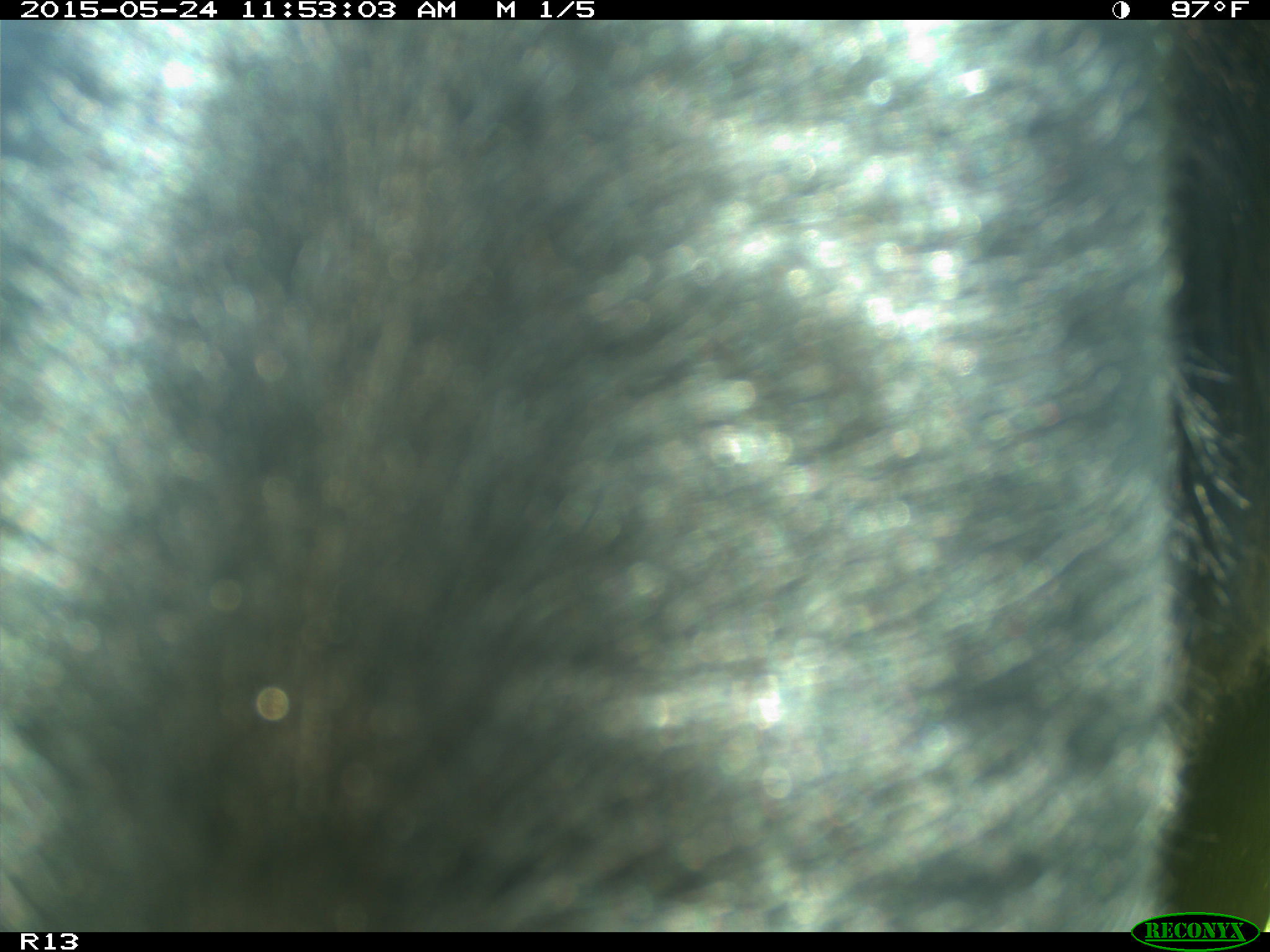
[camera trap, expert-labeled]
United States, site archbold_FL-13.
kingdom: Animalia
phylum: Chordata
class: Mammalia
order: Artiodactyla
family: Bovidae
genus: Bos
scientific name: Bos taurus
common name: domestic cow